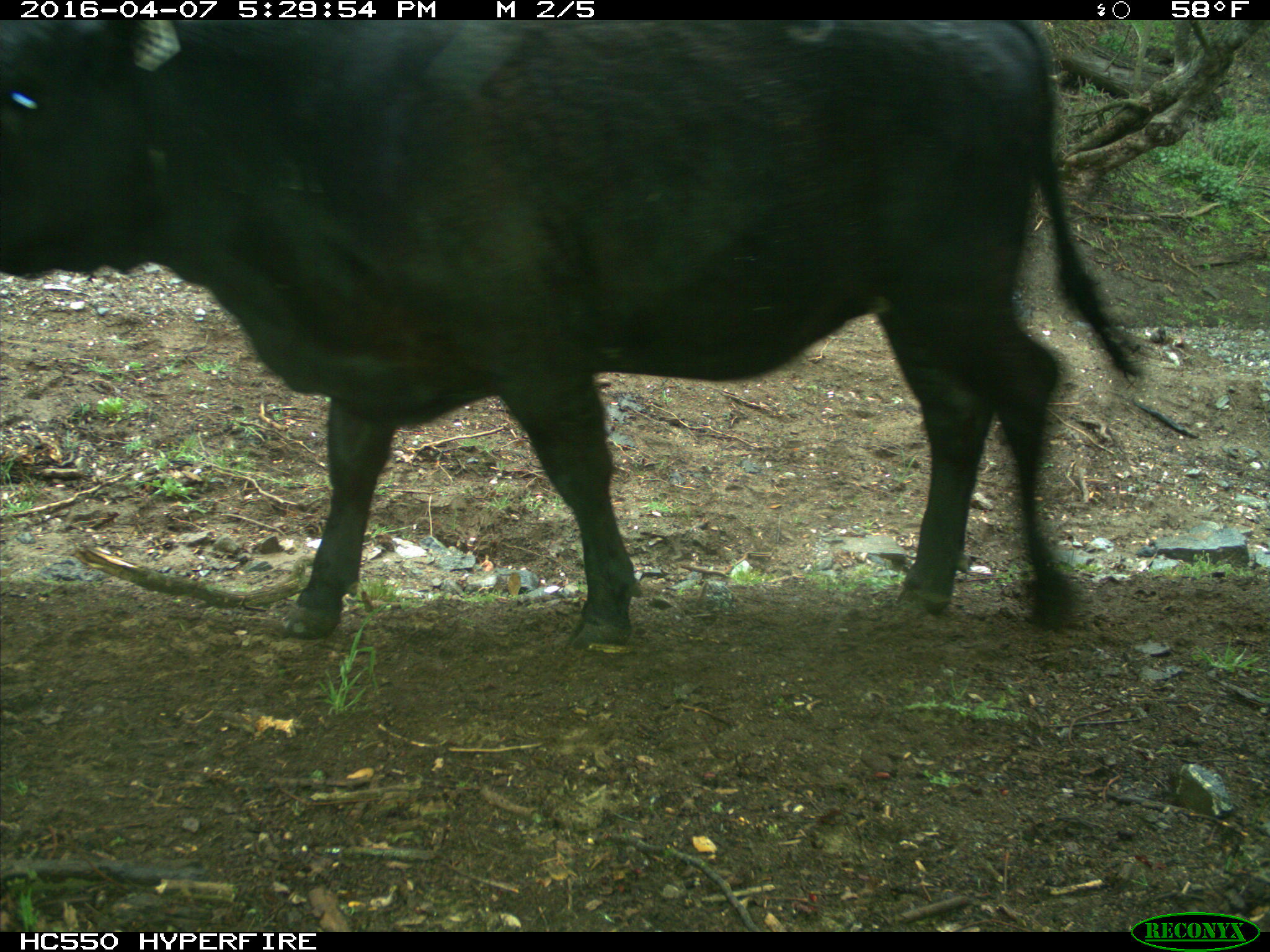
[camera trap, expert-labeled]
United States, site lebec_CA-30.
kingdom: Animalia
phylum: Chordata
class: Mammalia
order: Artiodactyla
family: Bovidae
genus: Bos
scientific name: Bos taurus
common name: domestic cow